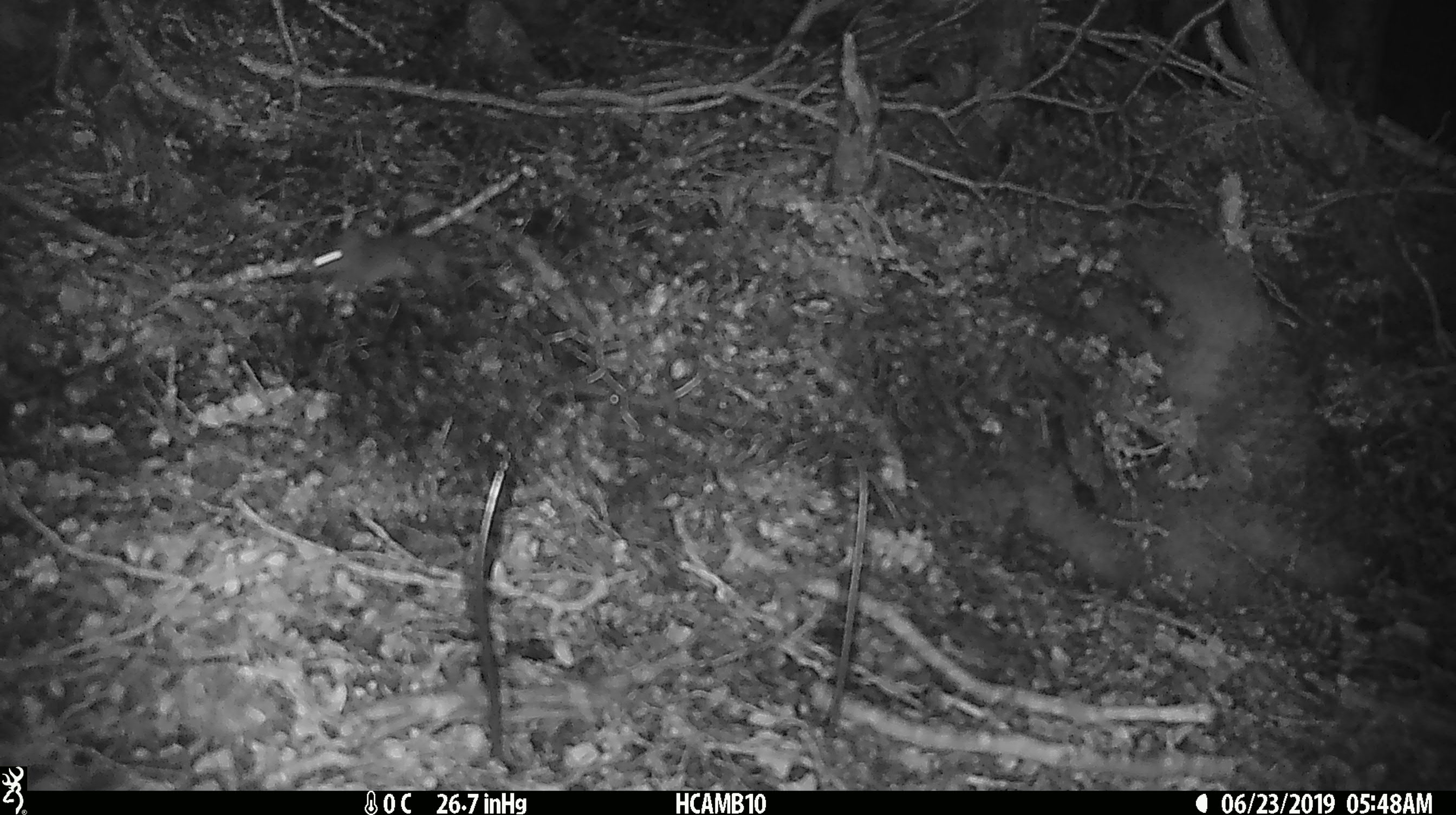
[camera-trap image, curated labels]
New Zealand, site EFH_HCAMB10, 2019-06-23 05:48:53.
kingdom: Animalia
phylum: Chordata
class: Mammalia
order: Rodentia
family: Muridae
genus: Mus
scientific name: Mus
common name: mouse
Mouse (Mus).